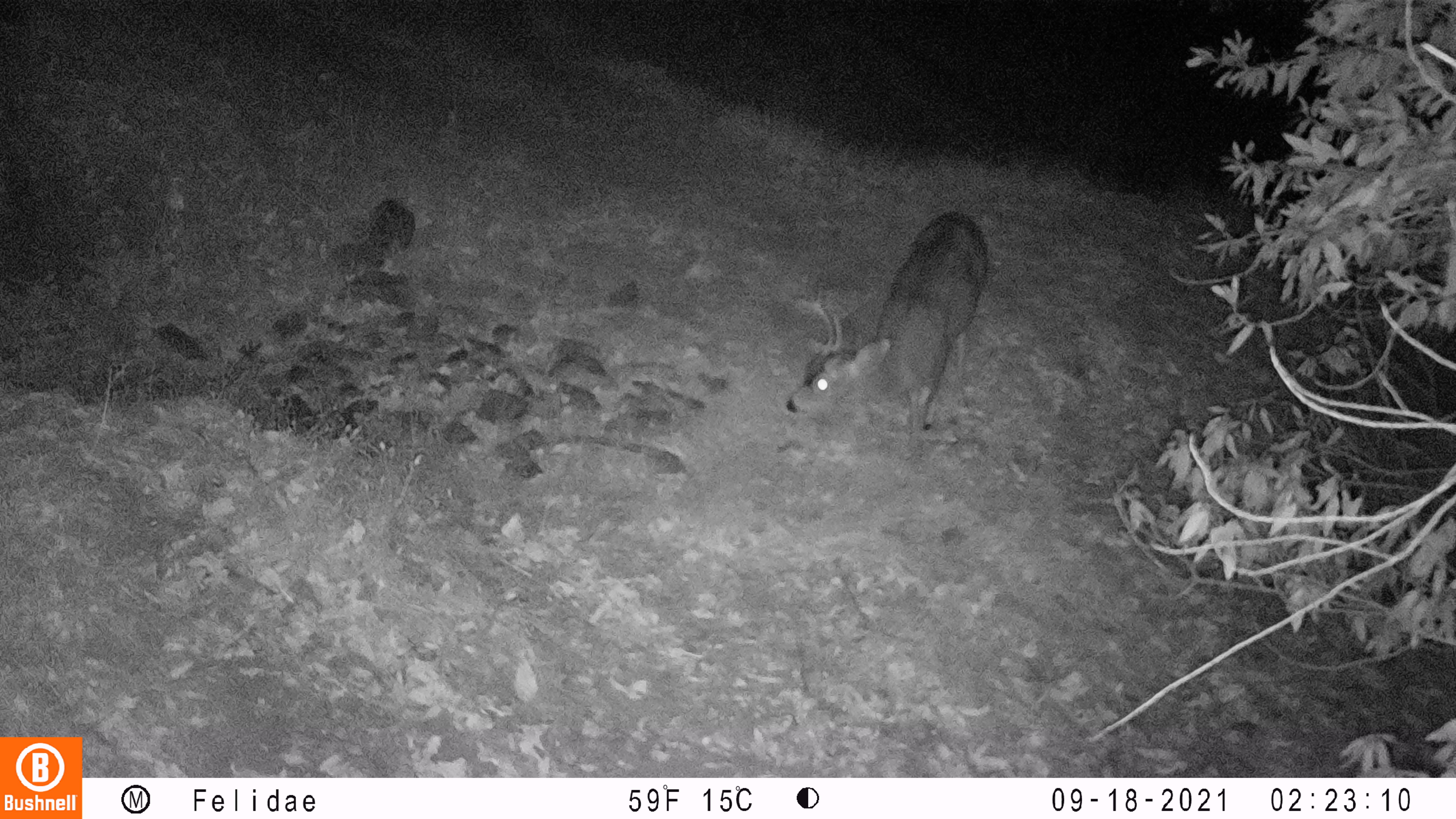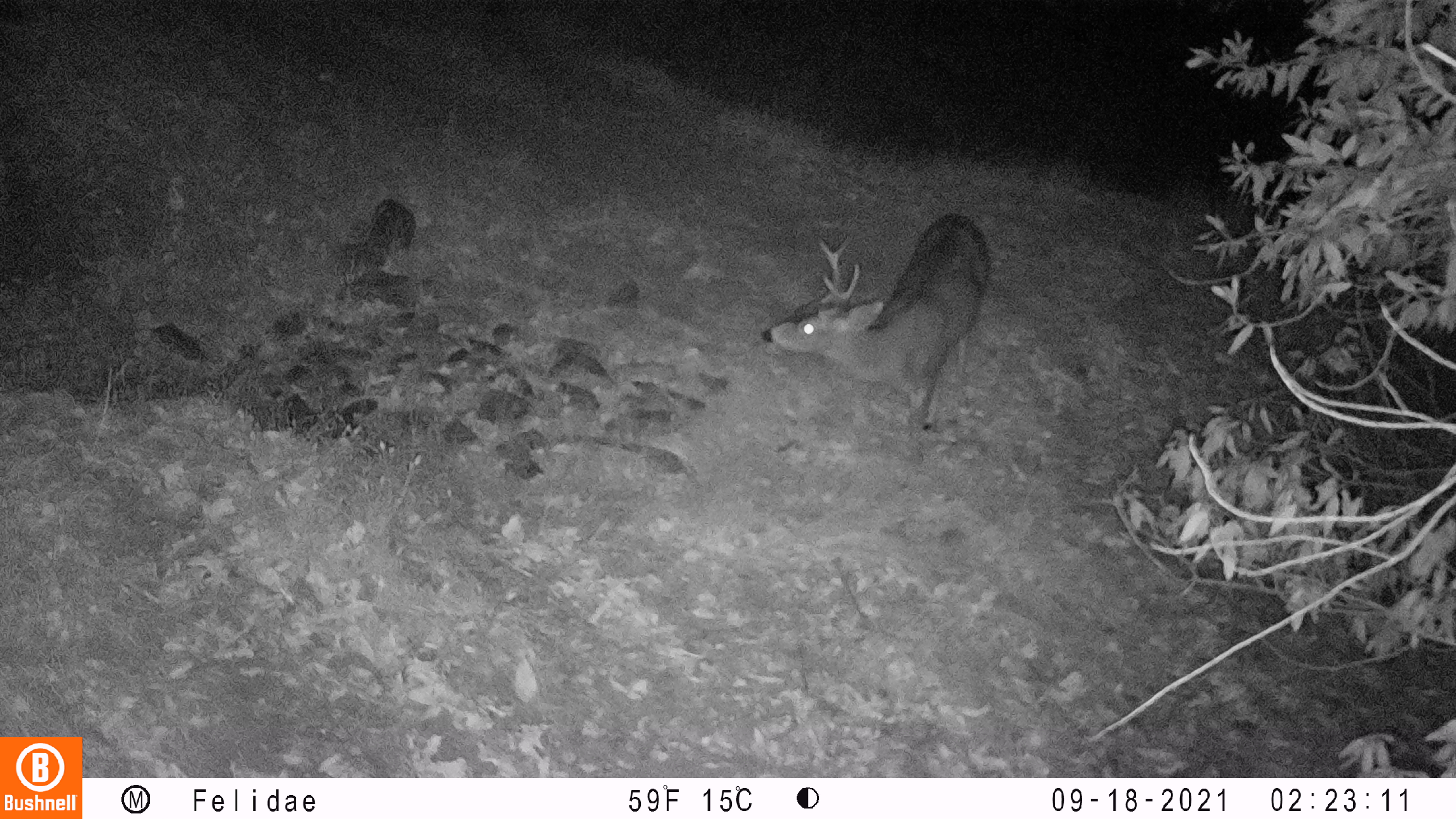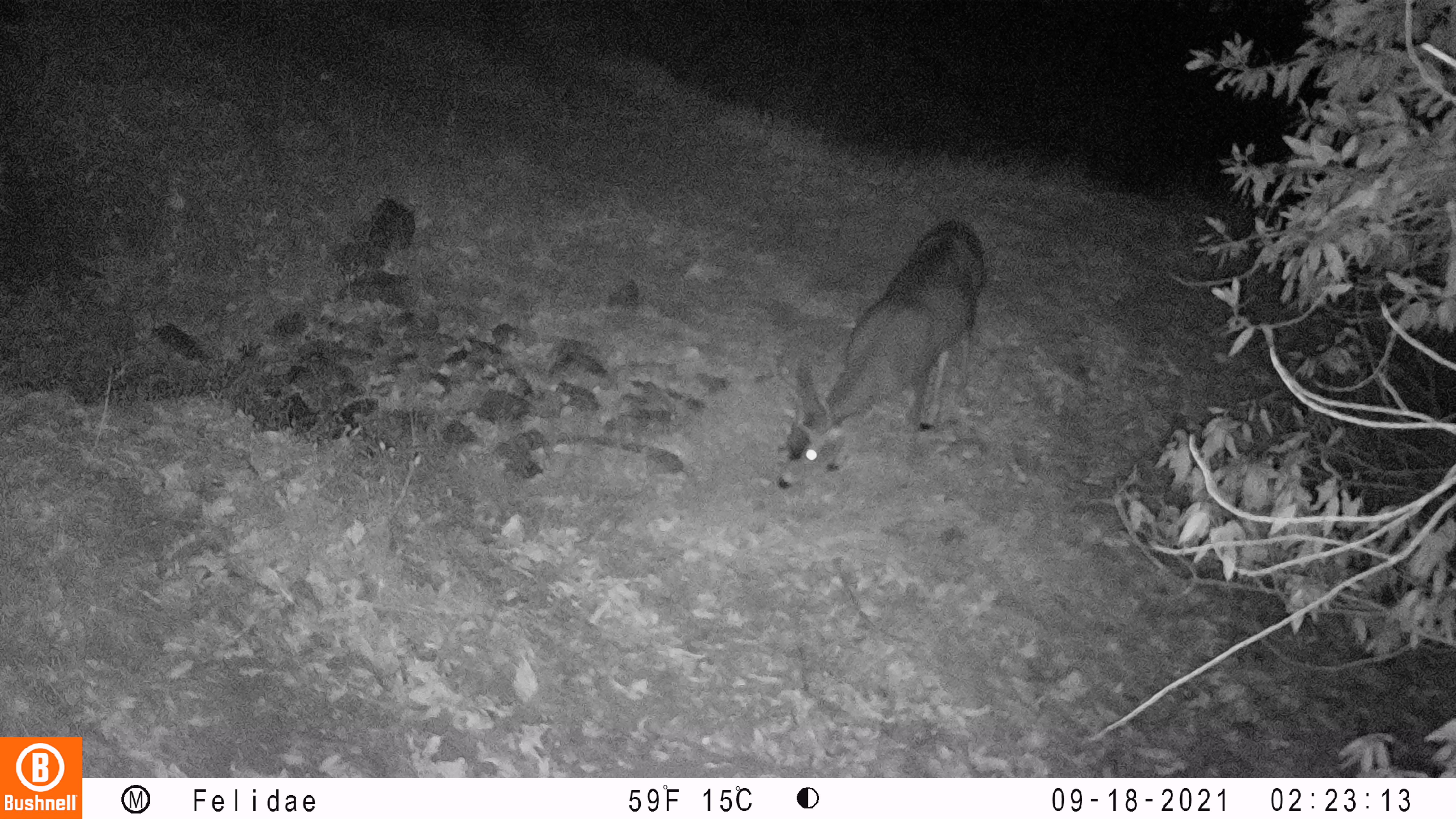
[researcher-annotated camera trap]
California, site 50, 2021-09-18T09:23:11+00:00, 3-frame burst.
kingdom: Animalia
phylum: Chordata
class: Mammalia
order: Artiodactyla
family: Cervidae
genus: Odocoileus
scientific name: Odocoileus hemionus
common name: mule deer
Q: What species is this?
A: Mule deer (Odocoileus hemionus).